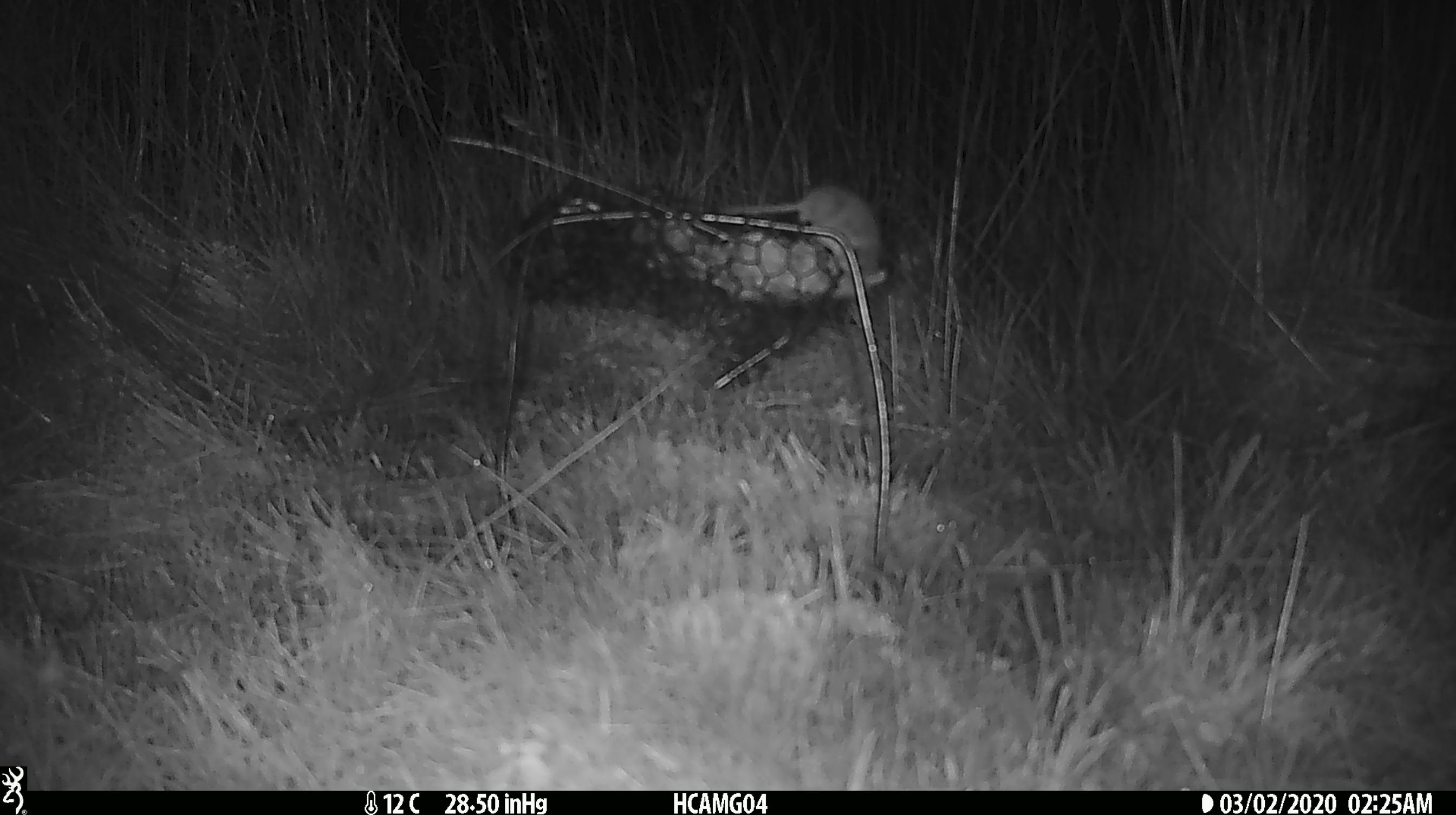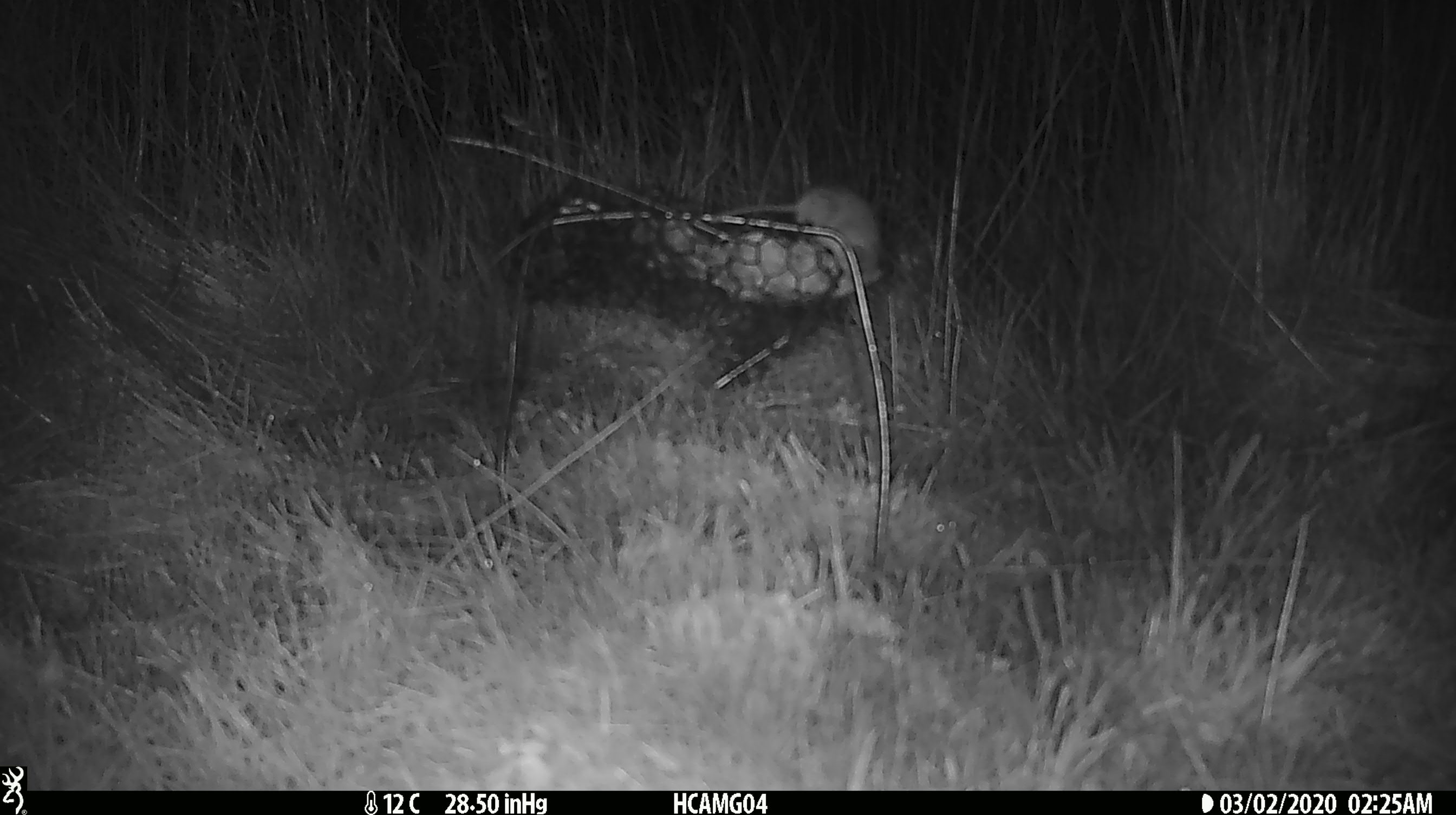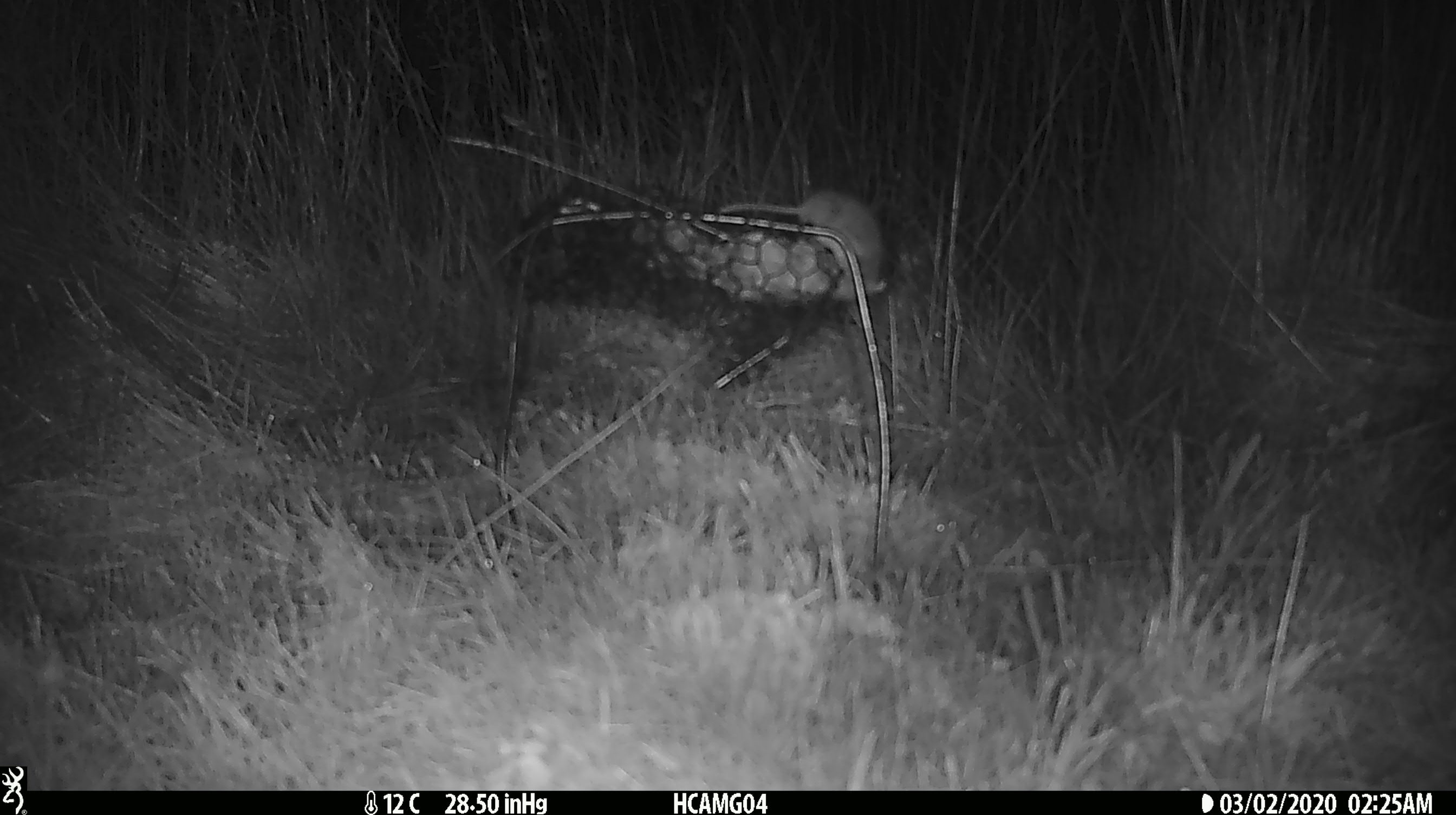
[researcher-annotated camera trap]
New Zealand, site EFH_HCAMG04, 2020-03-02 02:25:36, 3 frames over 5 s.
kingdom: Animalia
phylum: Chordata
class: Mammalia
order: Rodentia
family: Muridae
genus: Mus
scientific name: Mus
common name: mouse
Mouse (Mus).